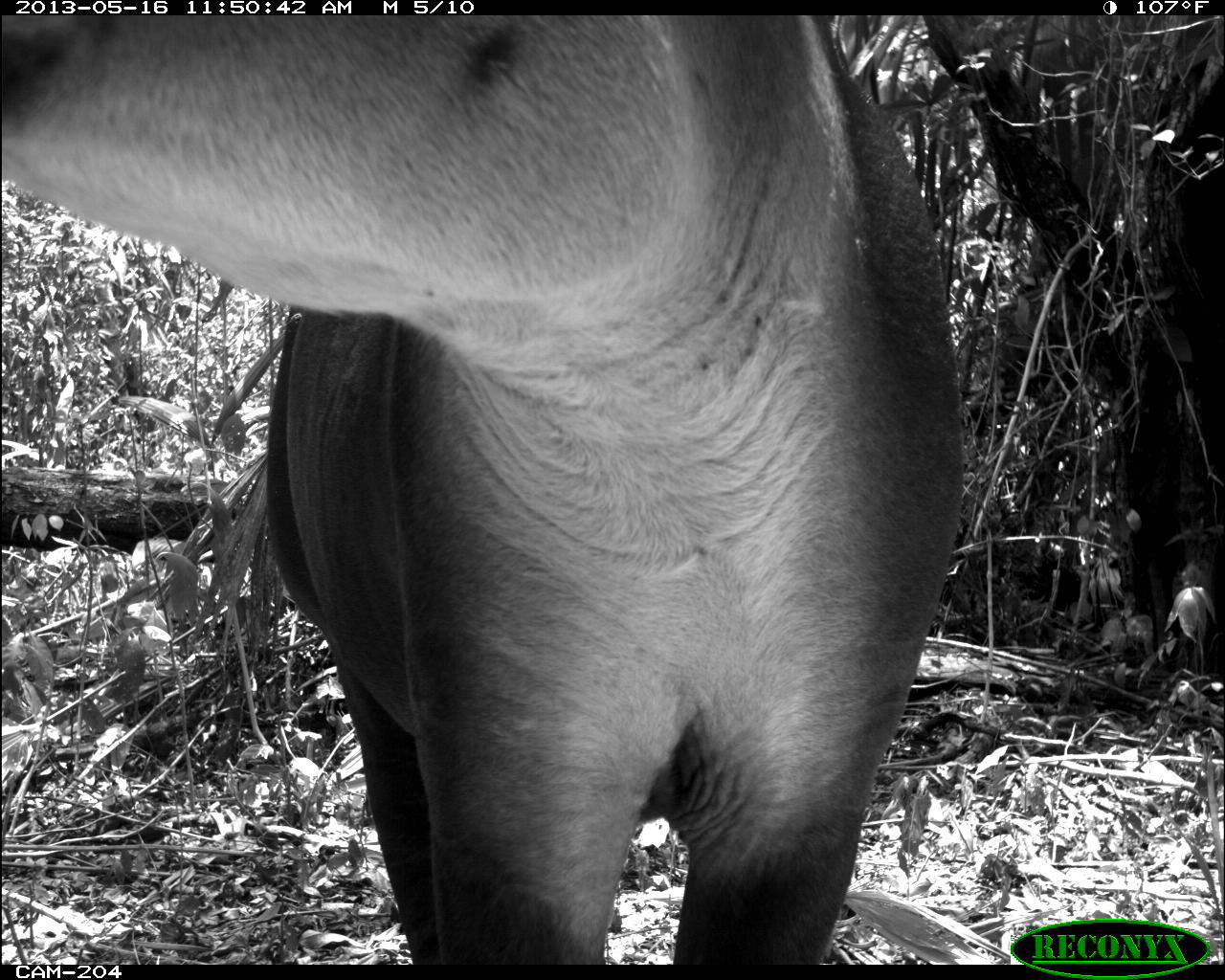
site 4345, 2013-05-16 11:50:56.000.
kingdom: Animalia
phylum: Chordata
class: Mammalia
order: Perissodactyla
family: Tapiridae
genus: Tapirus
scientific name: Tapirus bairdii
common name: baird's tapir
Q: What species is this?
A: Tapirus bairdii (baird's tapir).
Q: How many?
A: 1.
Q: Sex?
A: Female.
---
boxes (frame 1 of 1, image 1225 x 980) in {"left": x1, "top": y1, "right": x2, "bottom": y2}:
tapirus bairdii: {"left": 0, "top": 10, "right": 961, "bottom": 963}